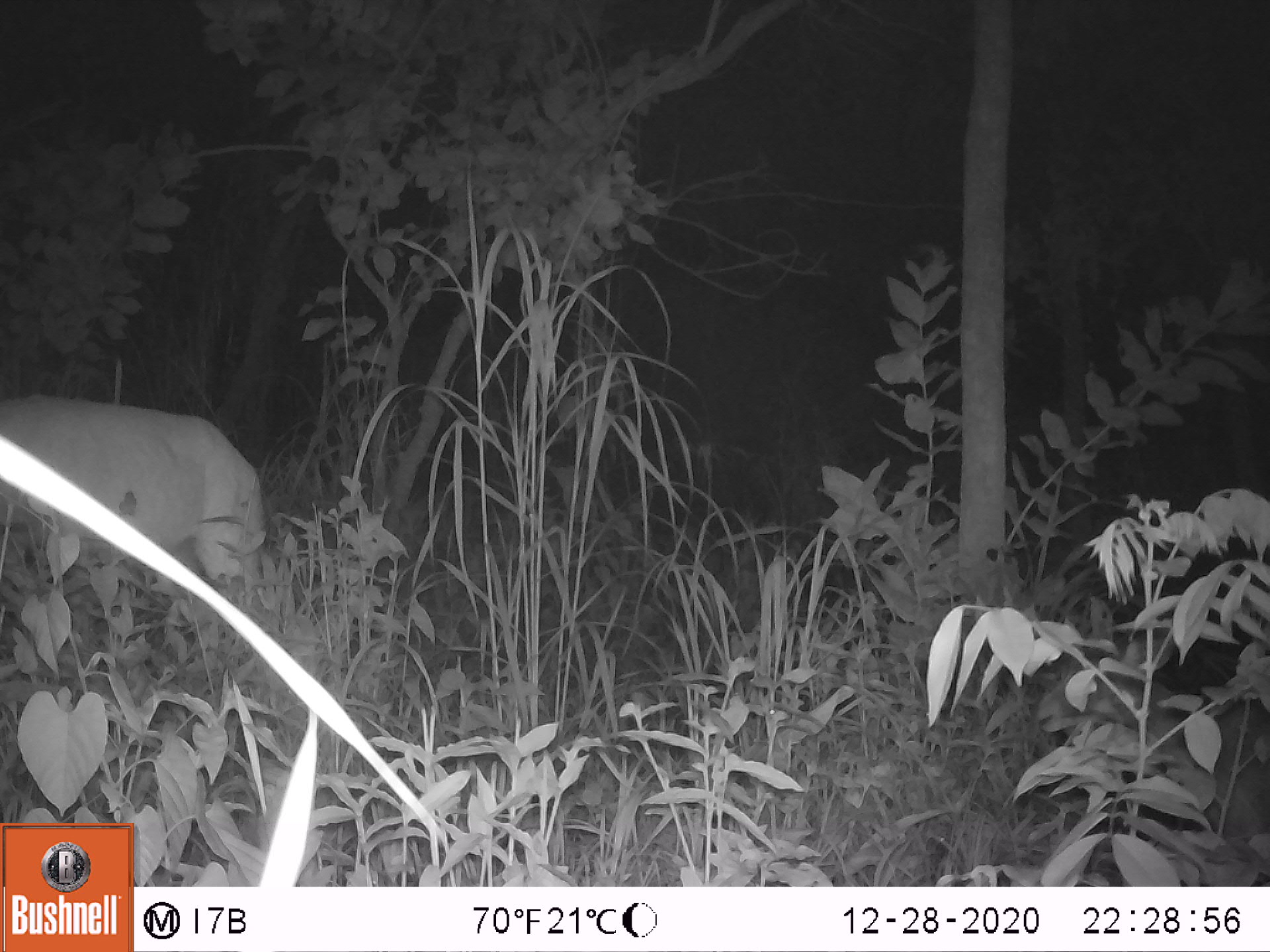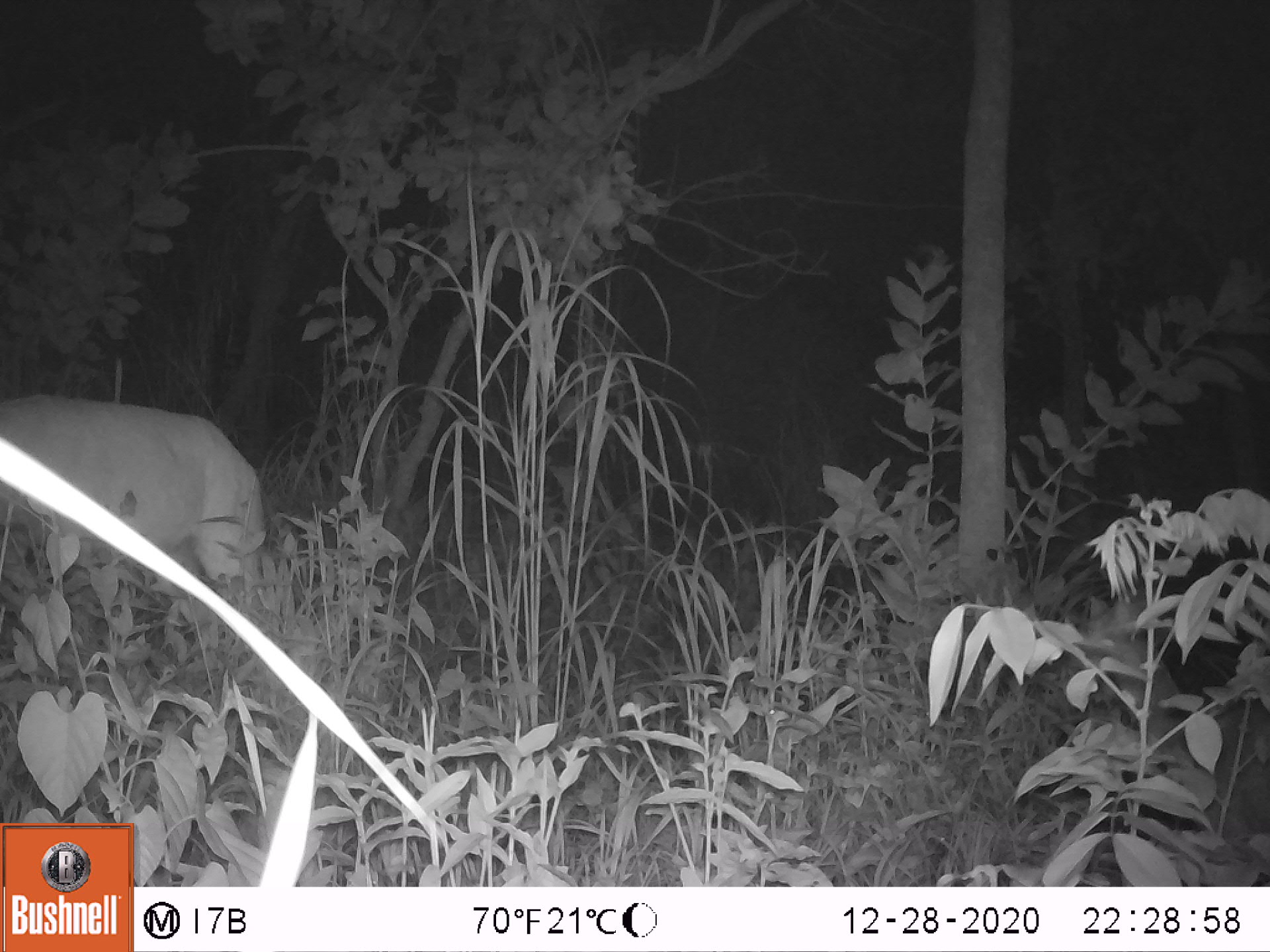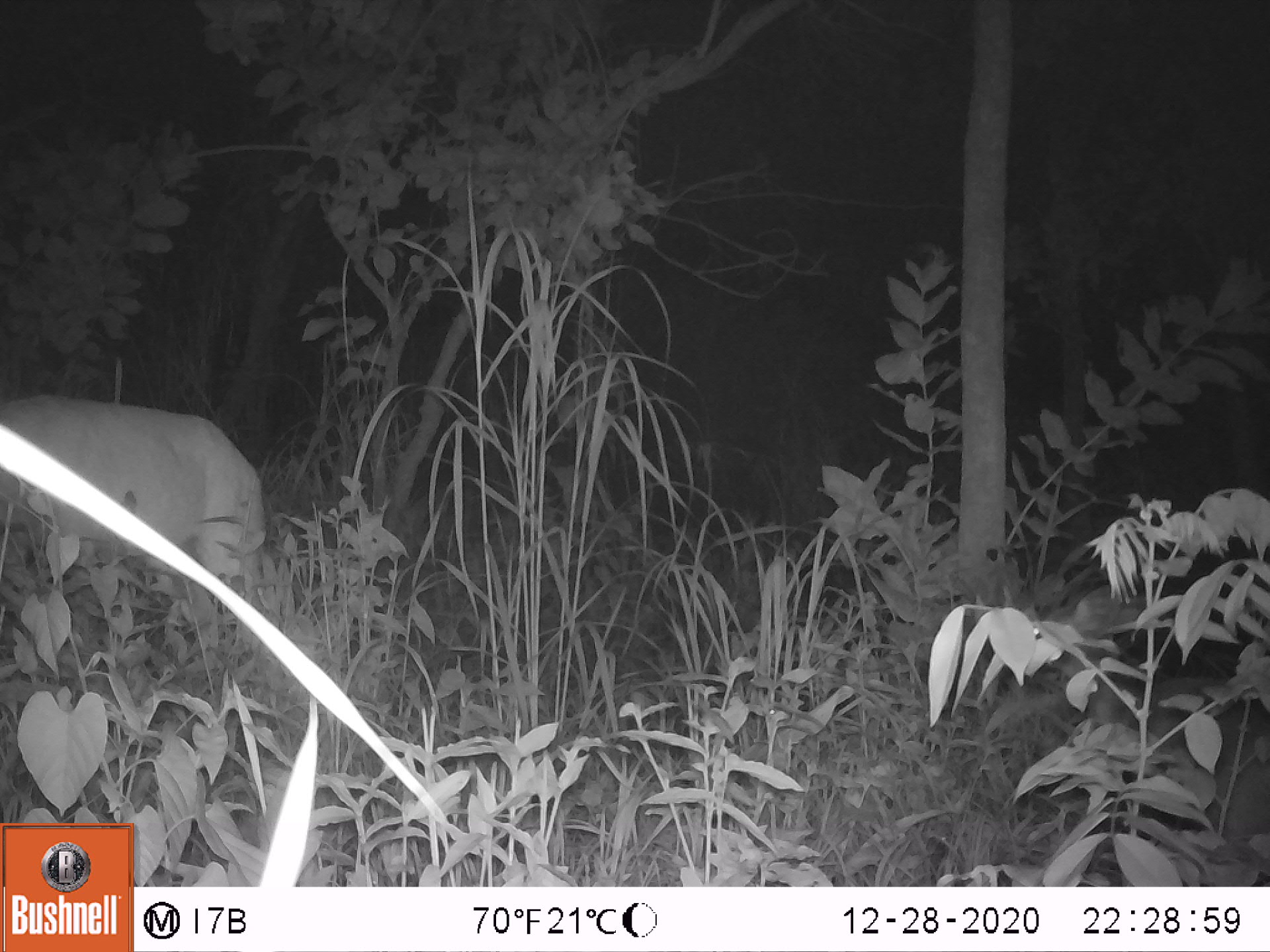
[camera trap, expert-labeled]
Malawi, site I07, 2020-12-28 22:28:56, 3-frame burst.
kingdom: Animalia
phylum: Chordata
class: Mammalia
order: Artiodactyla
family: Bovidae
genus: Tragelaphus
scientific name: Tragelaphus sylvaticus sylvaticus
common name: cape bushbuck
Cape bushbuck (Tragelaphus sylvaticus sylvaticus), count 1.